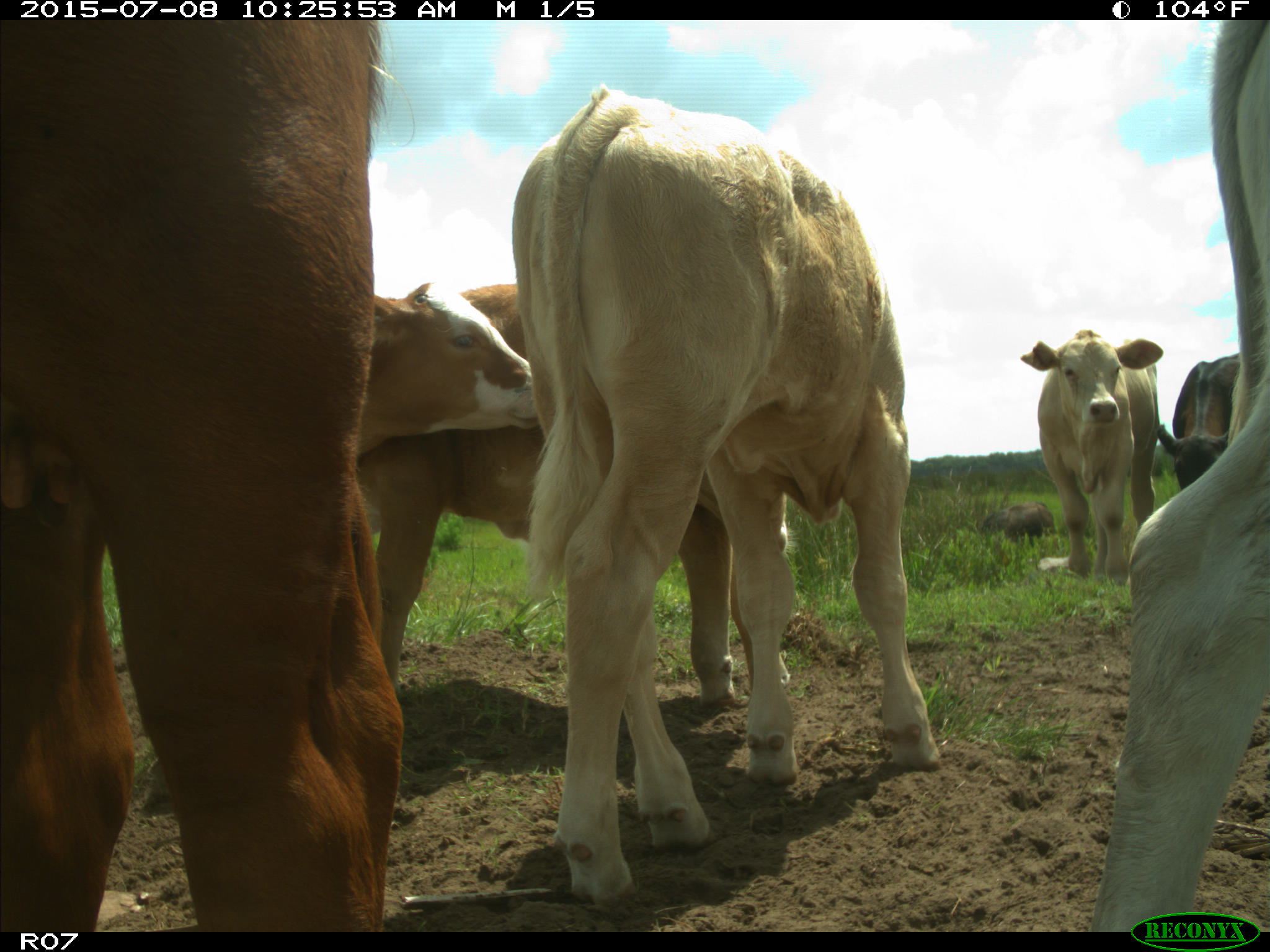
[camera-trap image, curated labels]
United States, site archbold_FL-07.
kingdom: Animalia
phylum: Chordata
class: Mammalia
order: Artiodactyla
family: Bovidae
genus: Bos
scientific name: Bos taurus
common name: domestic cow